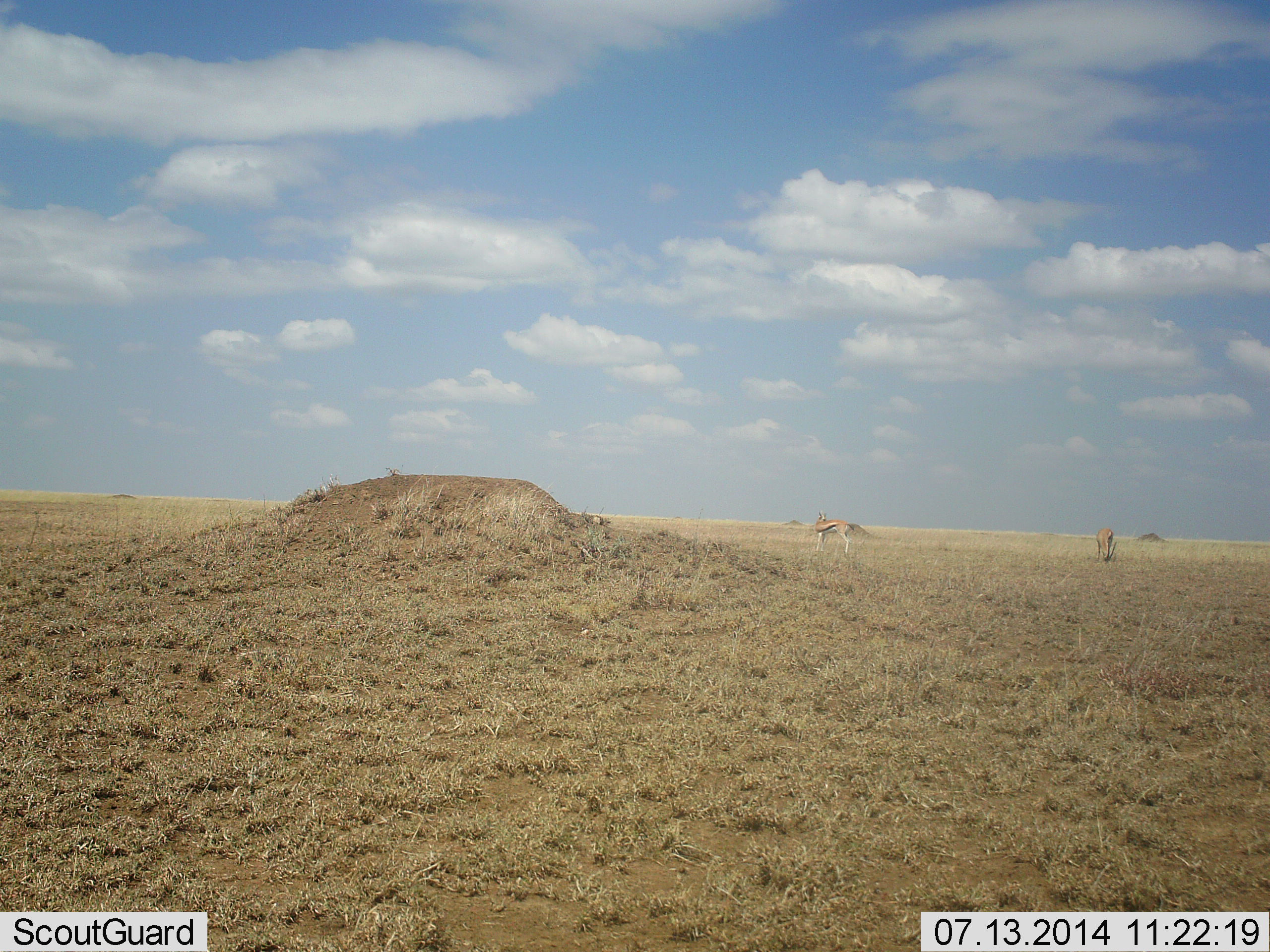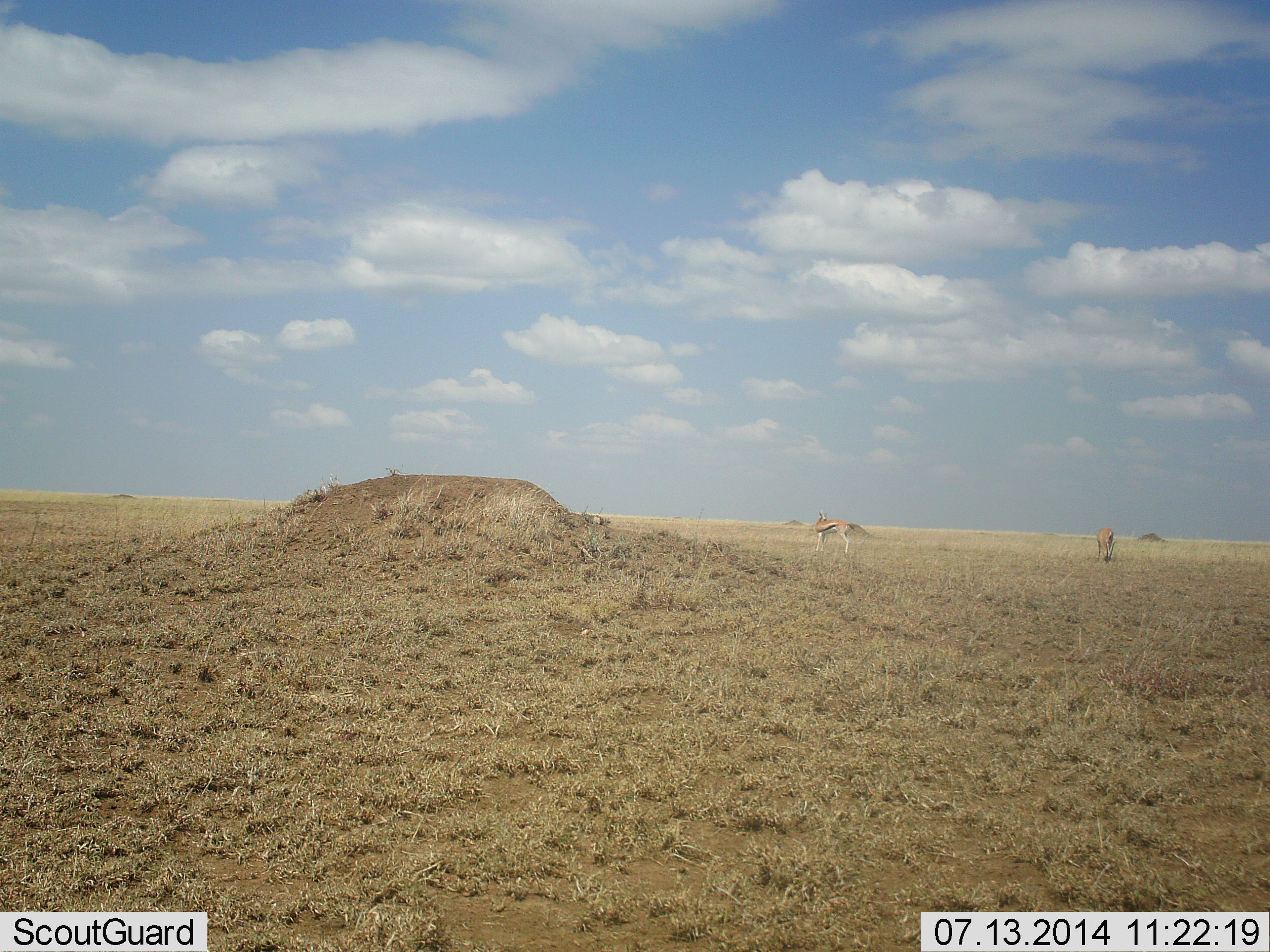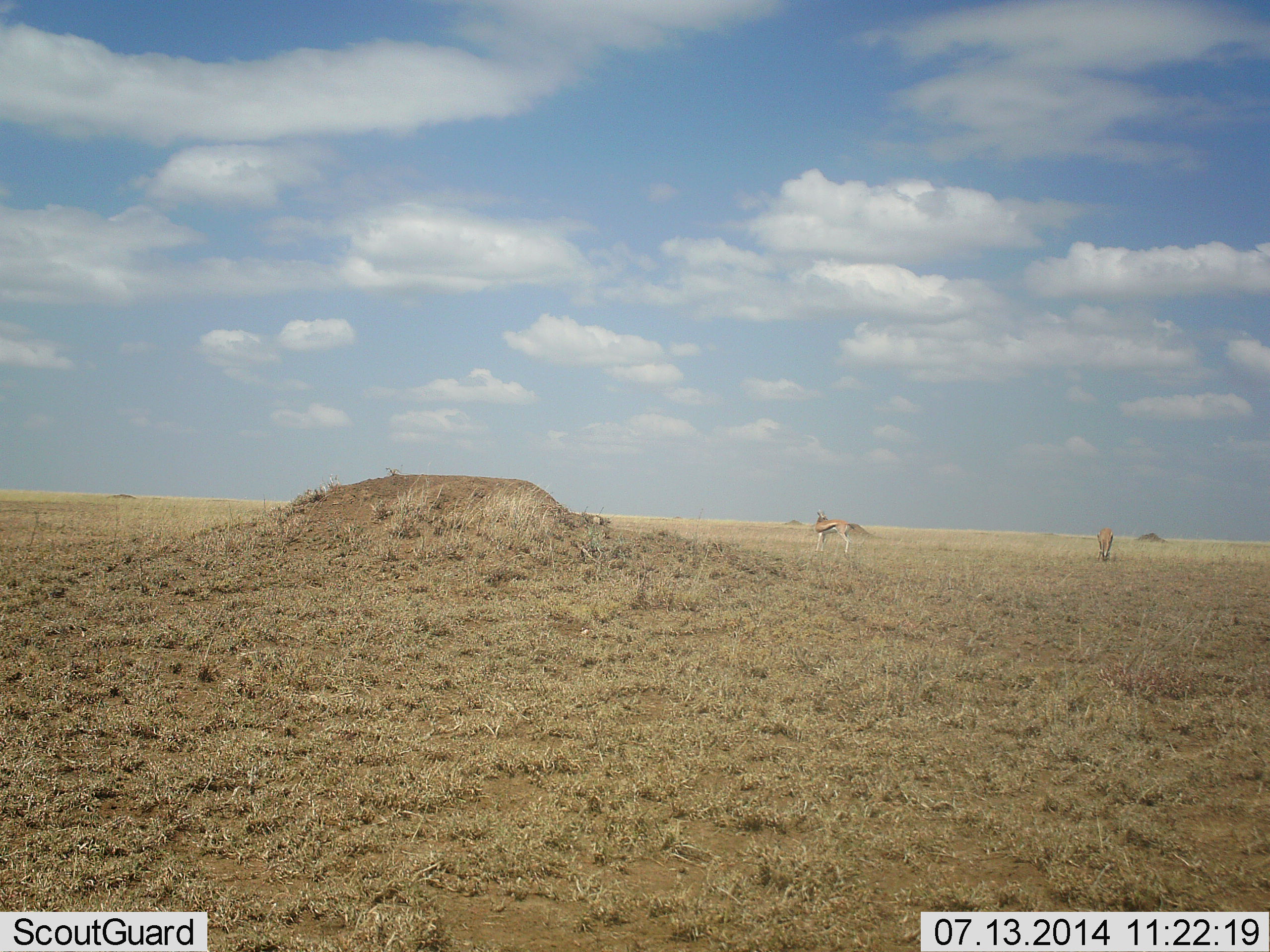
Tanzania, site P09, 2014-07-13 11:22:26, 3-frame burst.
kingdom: Animalia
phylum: Chordata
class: Mammalia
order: Artiodactyla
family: Bovidae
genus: Eudorcas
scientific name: Eudorcas thomsonii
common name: thomson's gazelle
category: gazellethomsons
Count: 2.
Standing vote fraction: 90%.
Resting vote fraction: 0%.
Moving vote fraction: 0%.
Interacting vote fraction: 0%.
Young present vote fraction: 0%.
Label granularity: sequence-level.